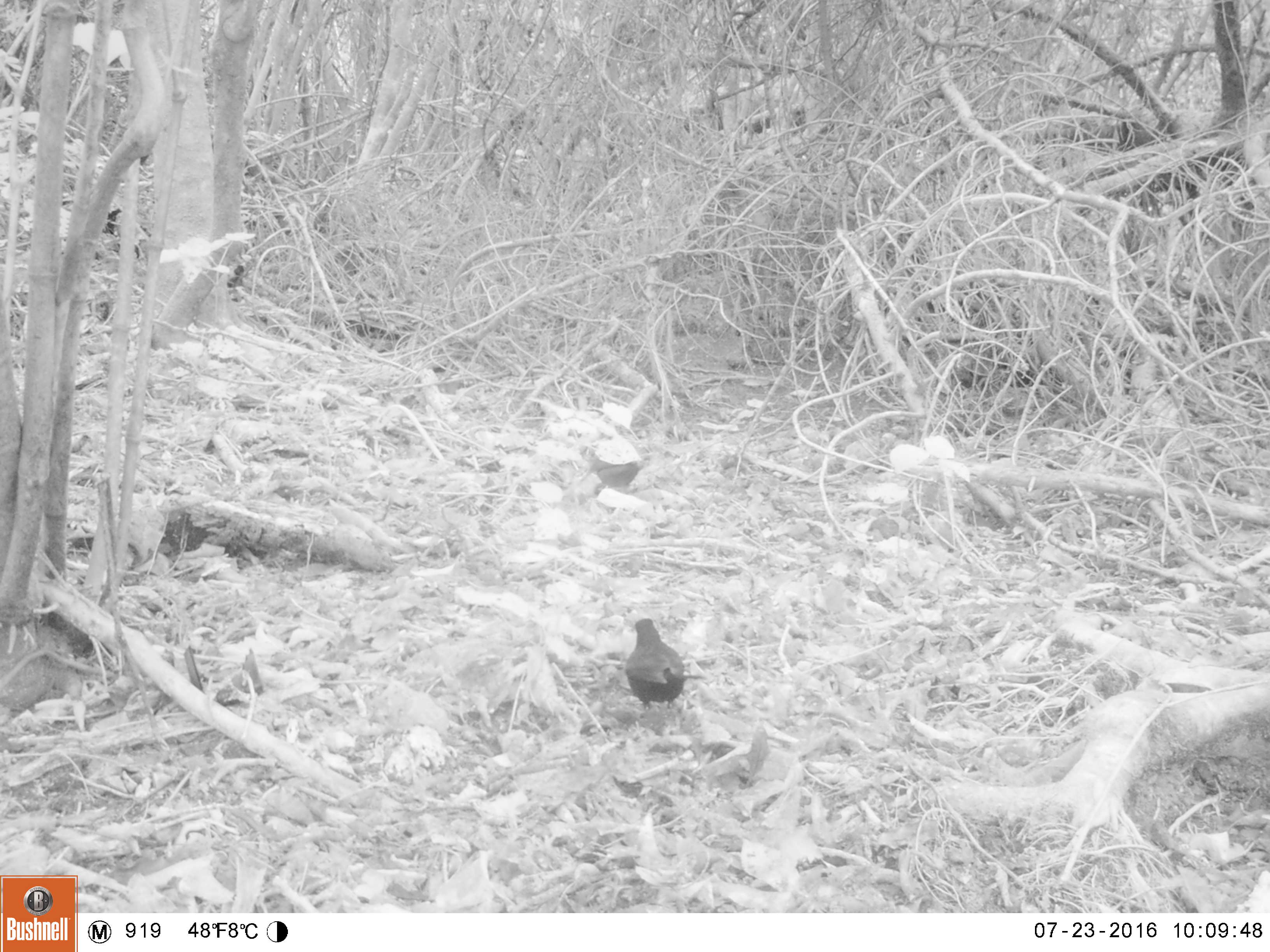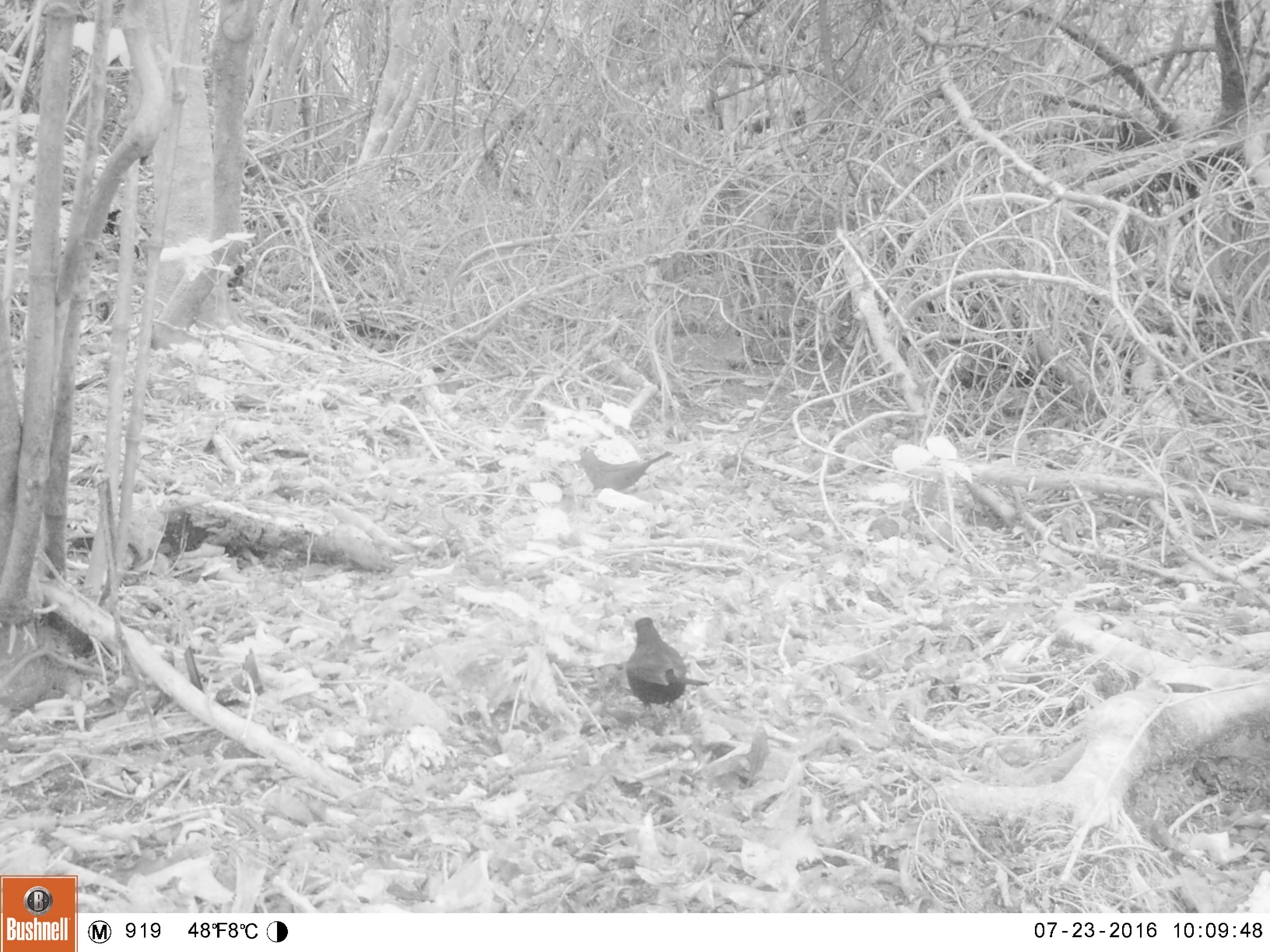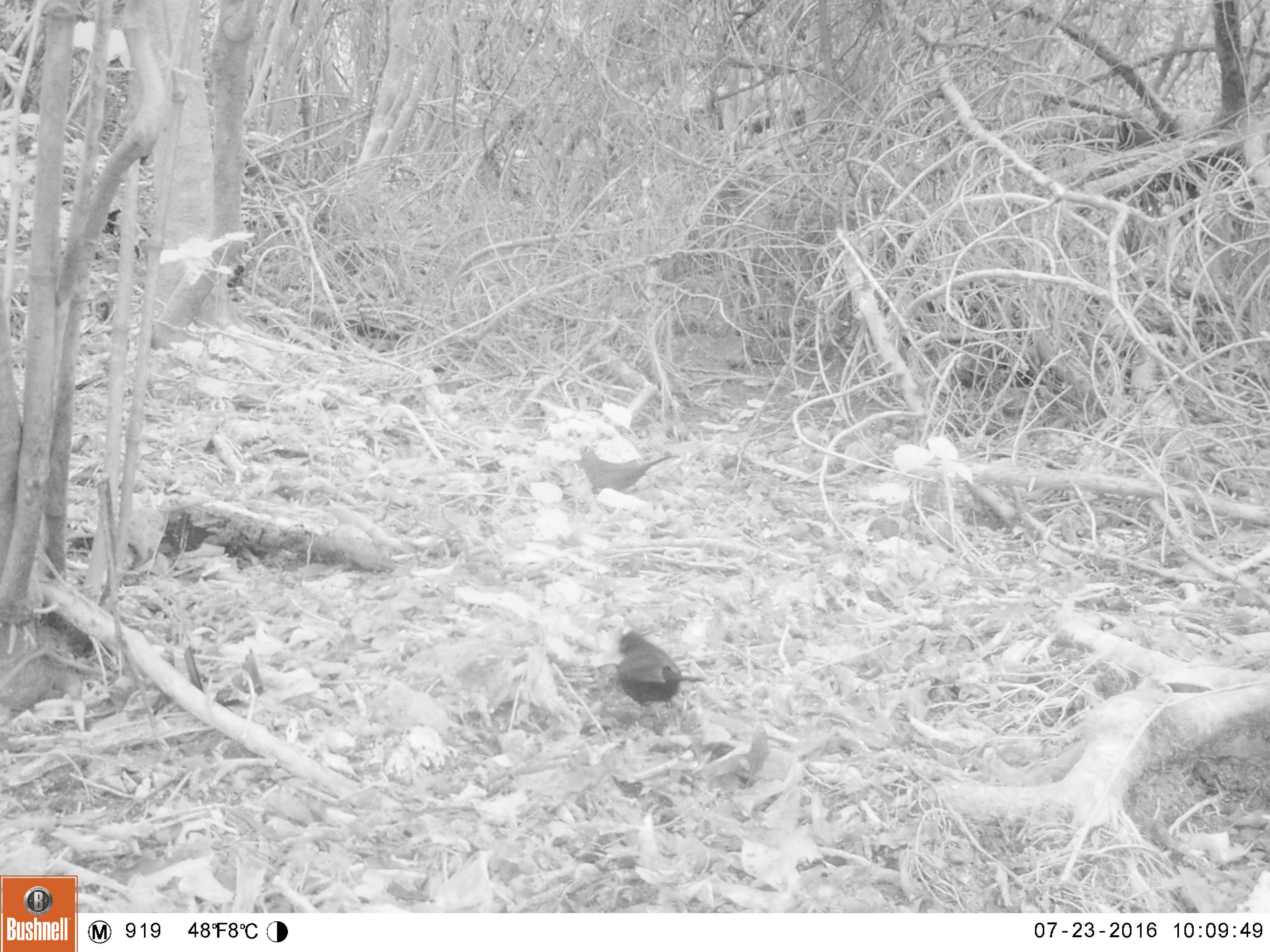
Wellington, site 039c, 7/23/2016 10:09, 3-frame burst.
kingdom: Animalia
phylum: Chordata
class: Aves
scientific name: Aves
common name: bird